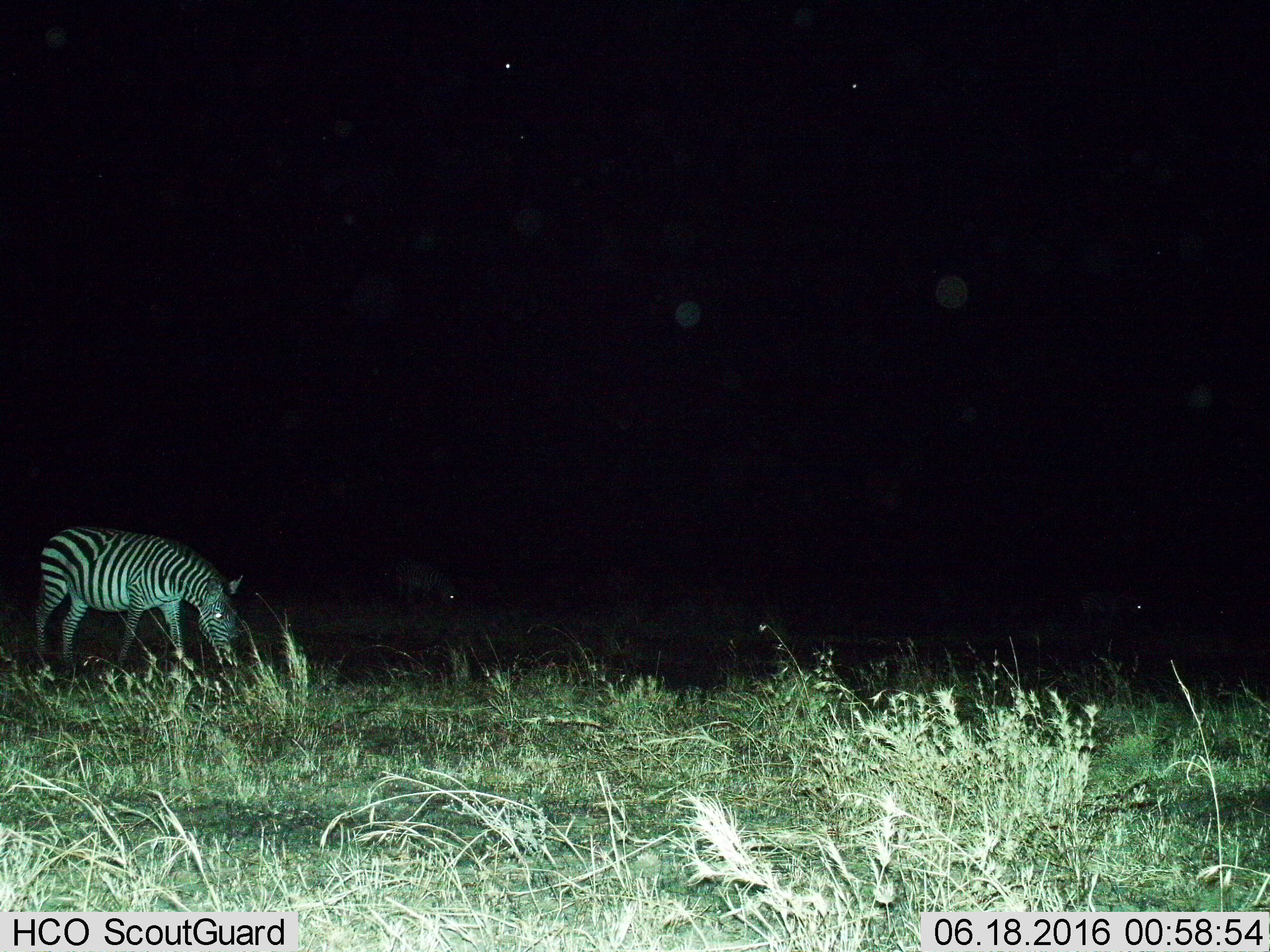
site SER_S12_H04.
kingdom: Animalia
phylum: Chordata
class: Mammalia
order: Perissodactyla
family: Equidae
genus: Equus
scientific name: Equus quagga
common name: plains zebra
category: zebraplains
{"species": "zebraplains (plains zebra) (Equus quagga)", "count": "1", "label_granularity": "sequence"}